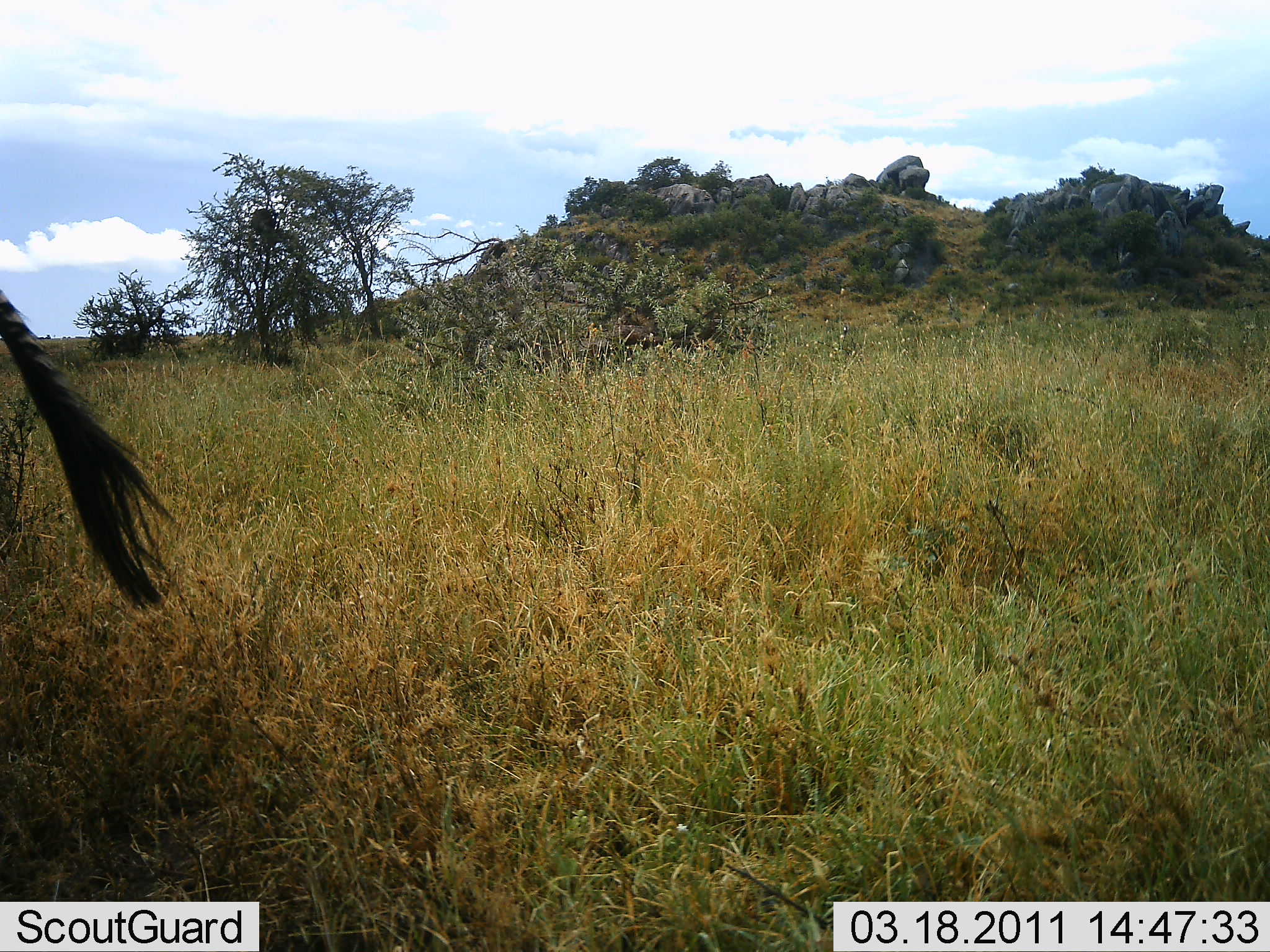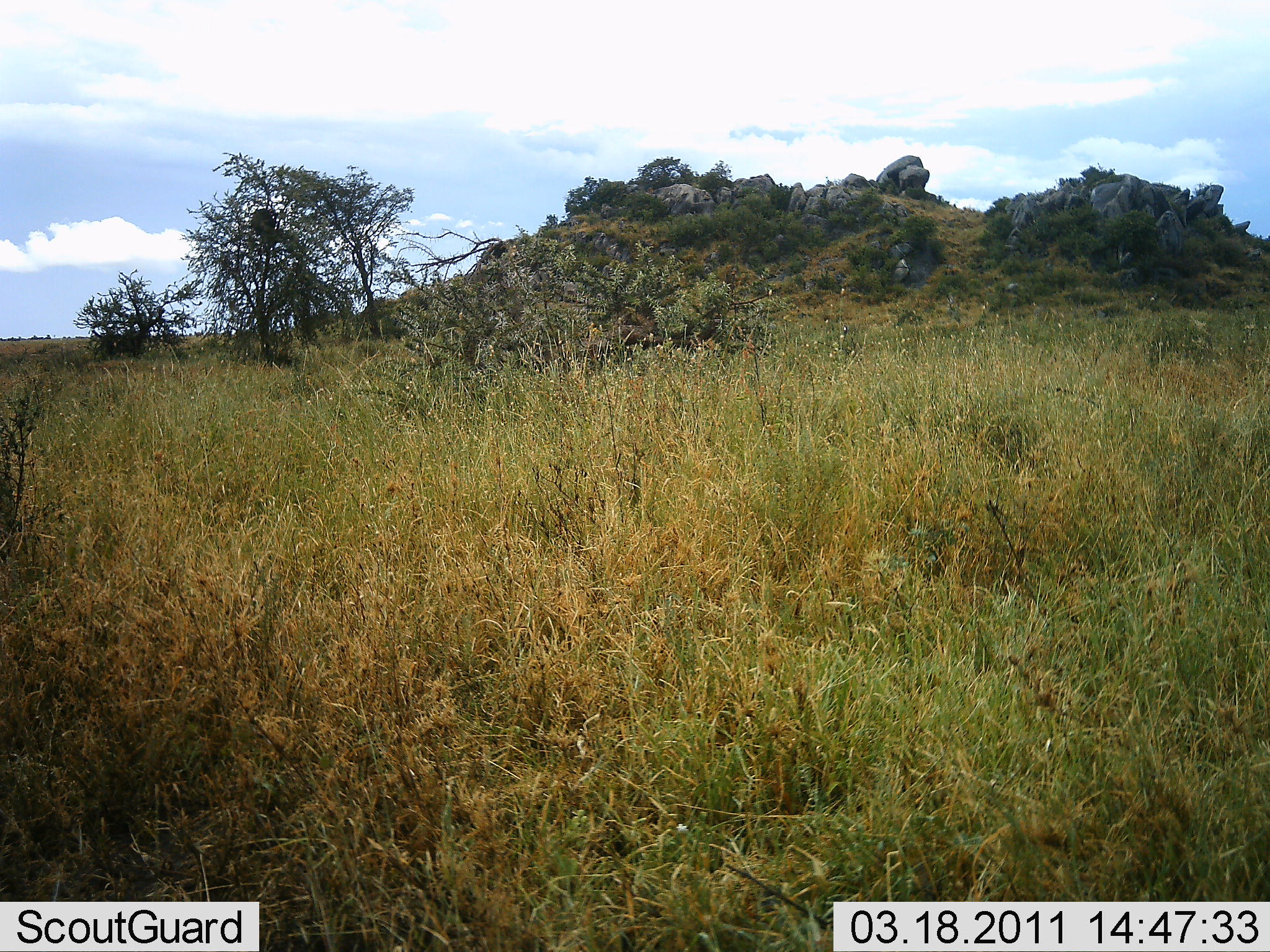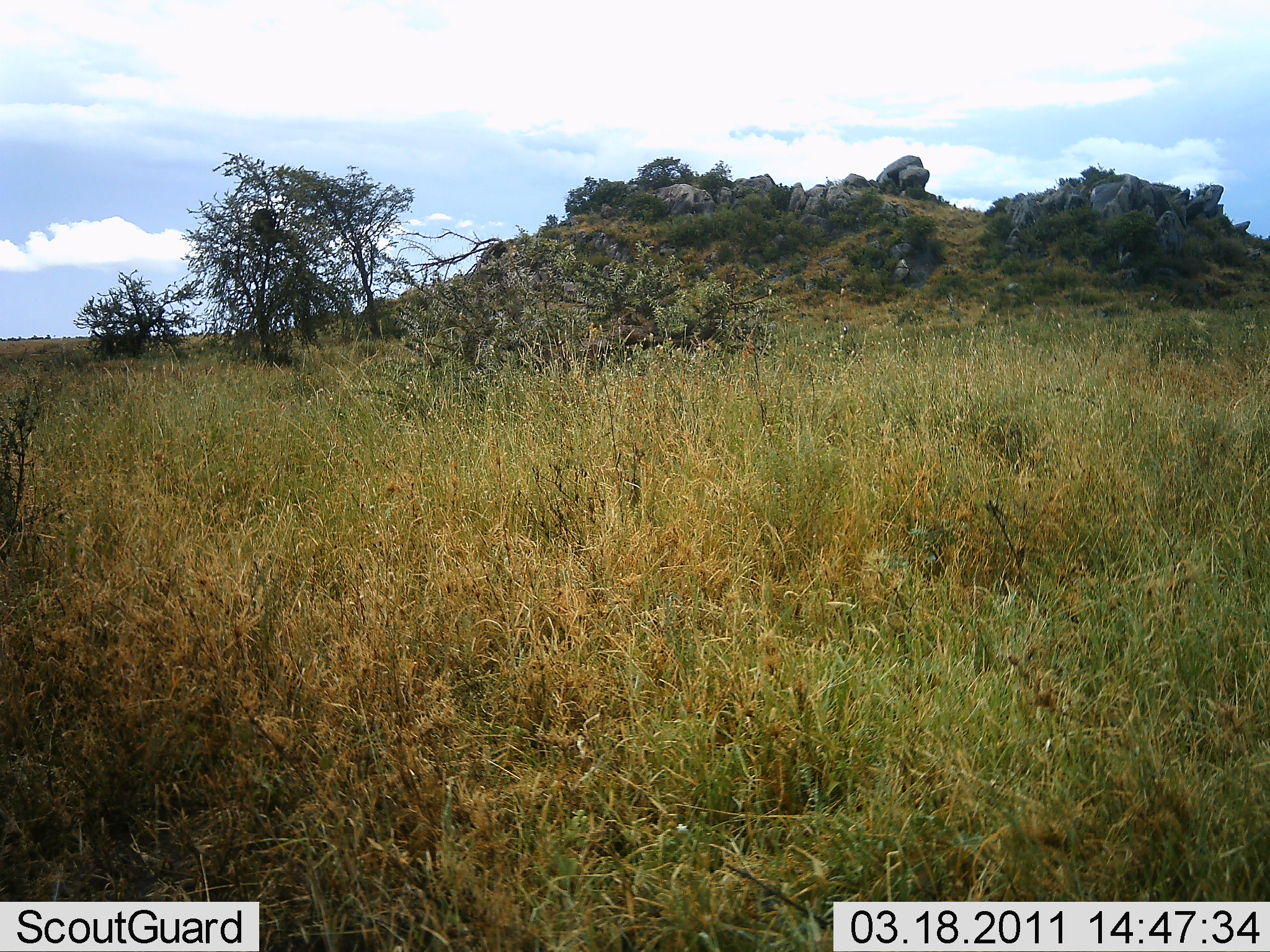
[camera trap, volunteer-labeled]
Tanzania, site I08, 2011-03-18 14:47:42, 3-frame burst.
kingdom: Animalia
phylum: Chordata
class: Mammalia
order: Perissodactyla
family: Equidae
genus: Equus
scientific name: Equus quagga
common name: plains zebra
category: zebra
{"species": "zebra (plains zebra) (Equus quagga)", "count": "1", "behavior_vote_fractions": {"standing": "50%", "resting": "0%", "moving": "50%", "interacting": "0%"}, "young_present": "0%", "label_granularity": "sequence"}